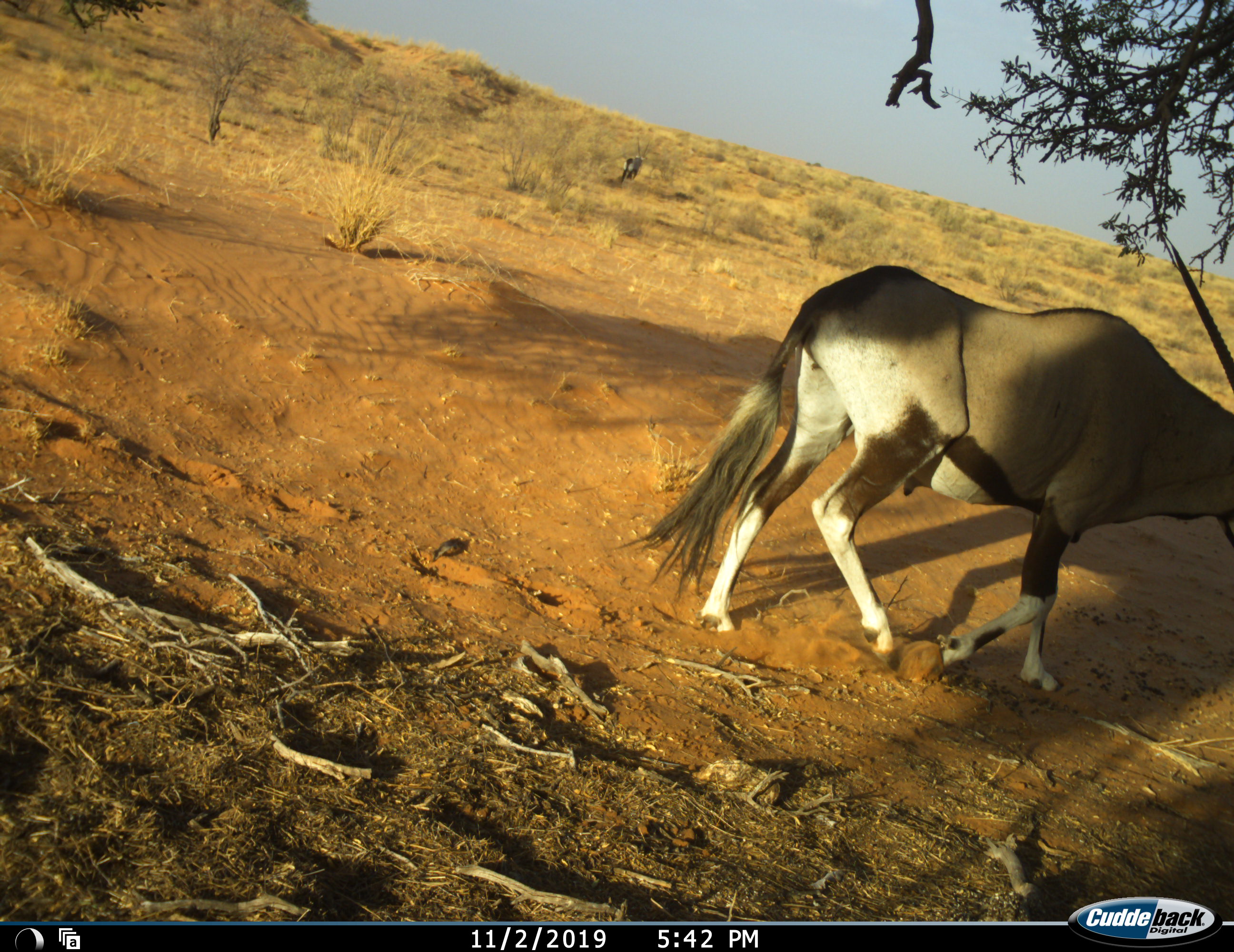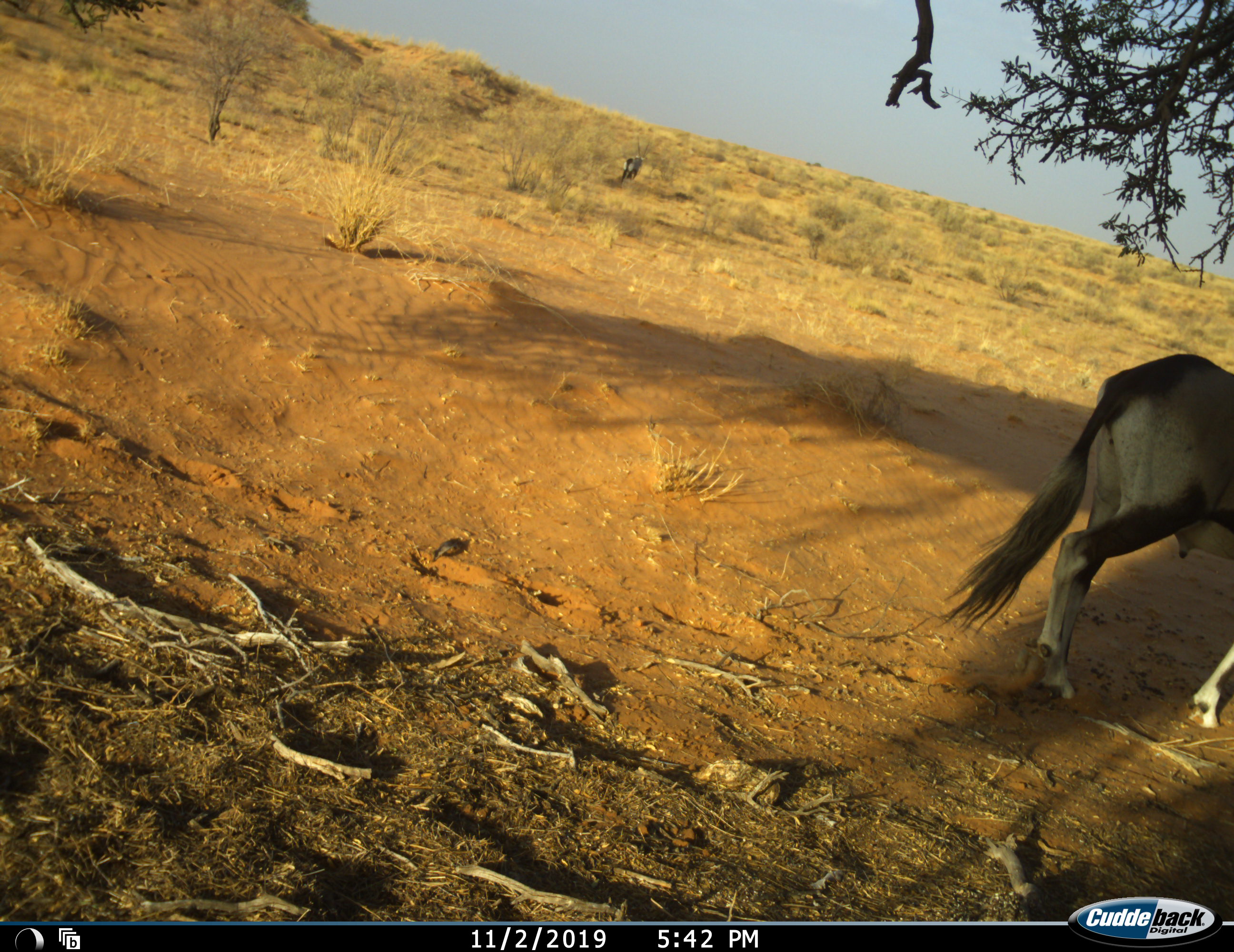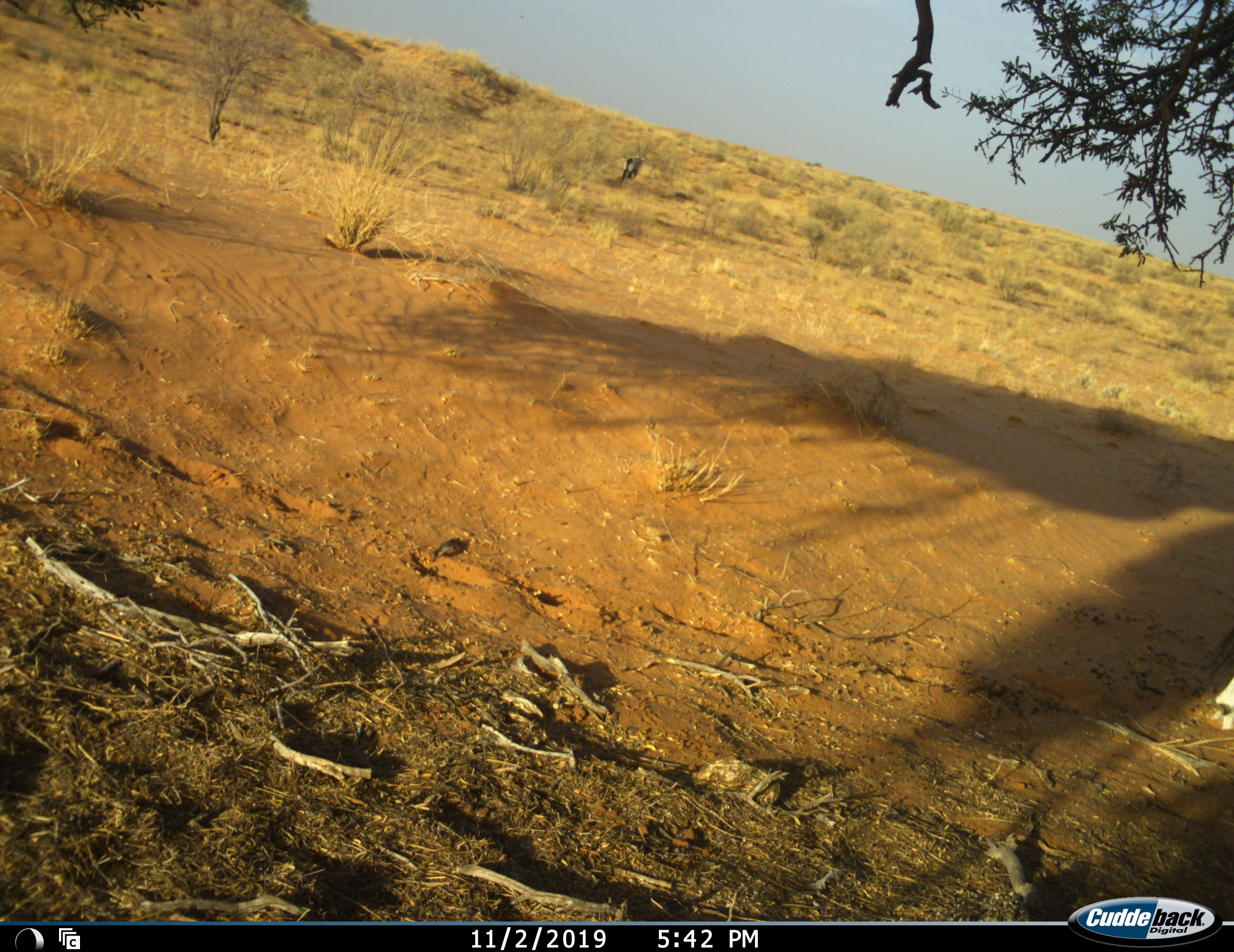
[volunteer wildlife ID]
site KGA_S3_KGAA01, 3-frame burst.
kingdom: Animalia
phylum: Chordata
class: Mammalia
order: Artiodactyla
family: Bovidae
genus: Oryx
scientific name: Oryx gazella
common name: gemsbok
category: oryx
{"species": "oryx (gemsbok) (Oryx gazella)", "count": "1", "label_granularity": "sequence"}